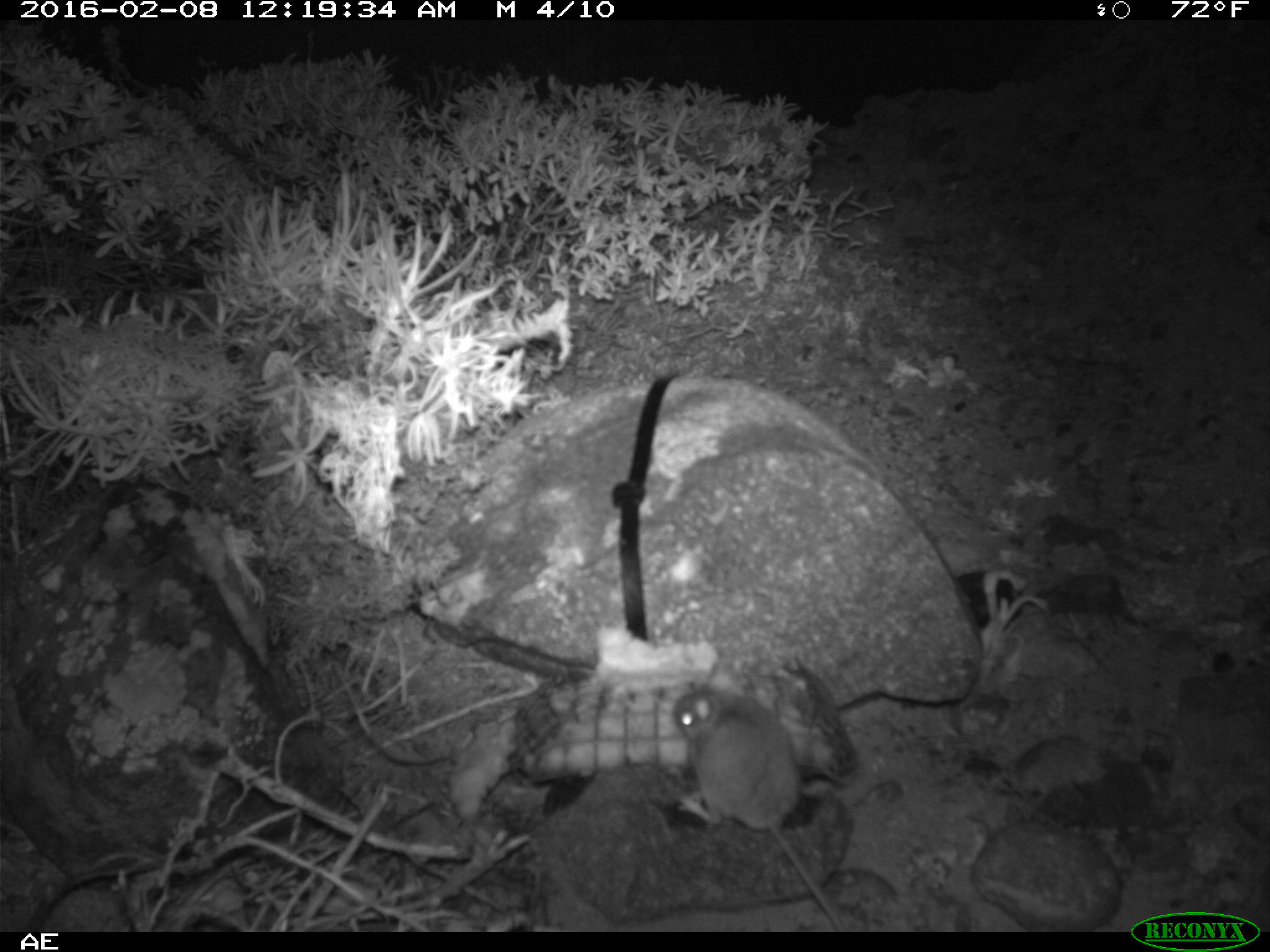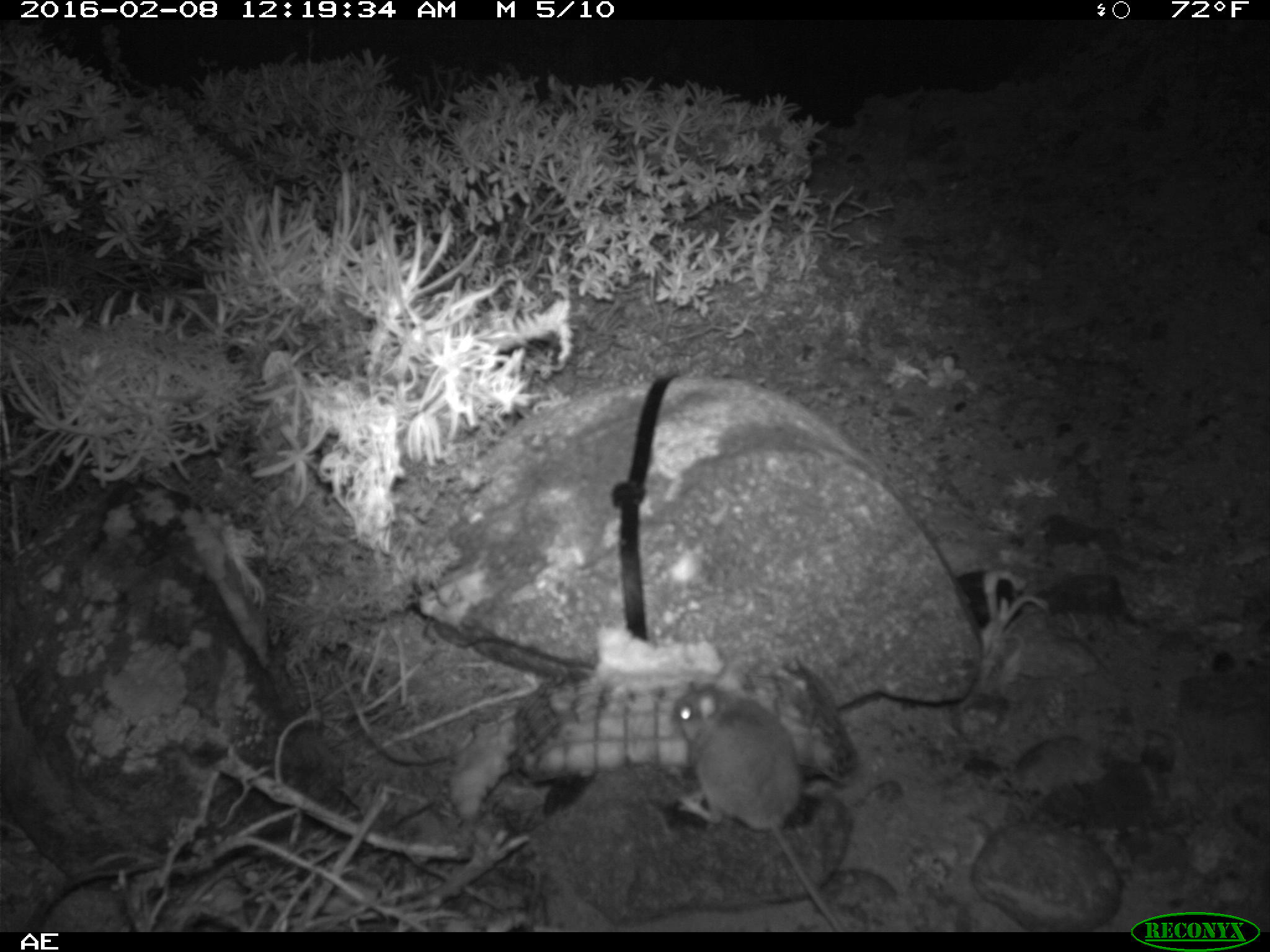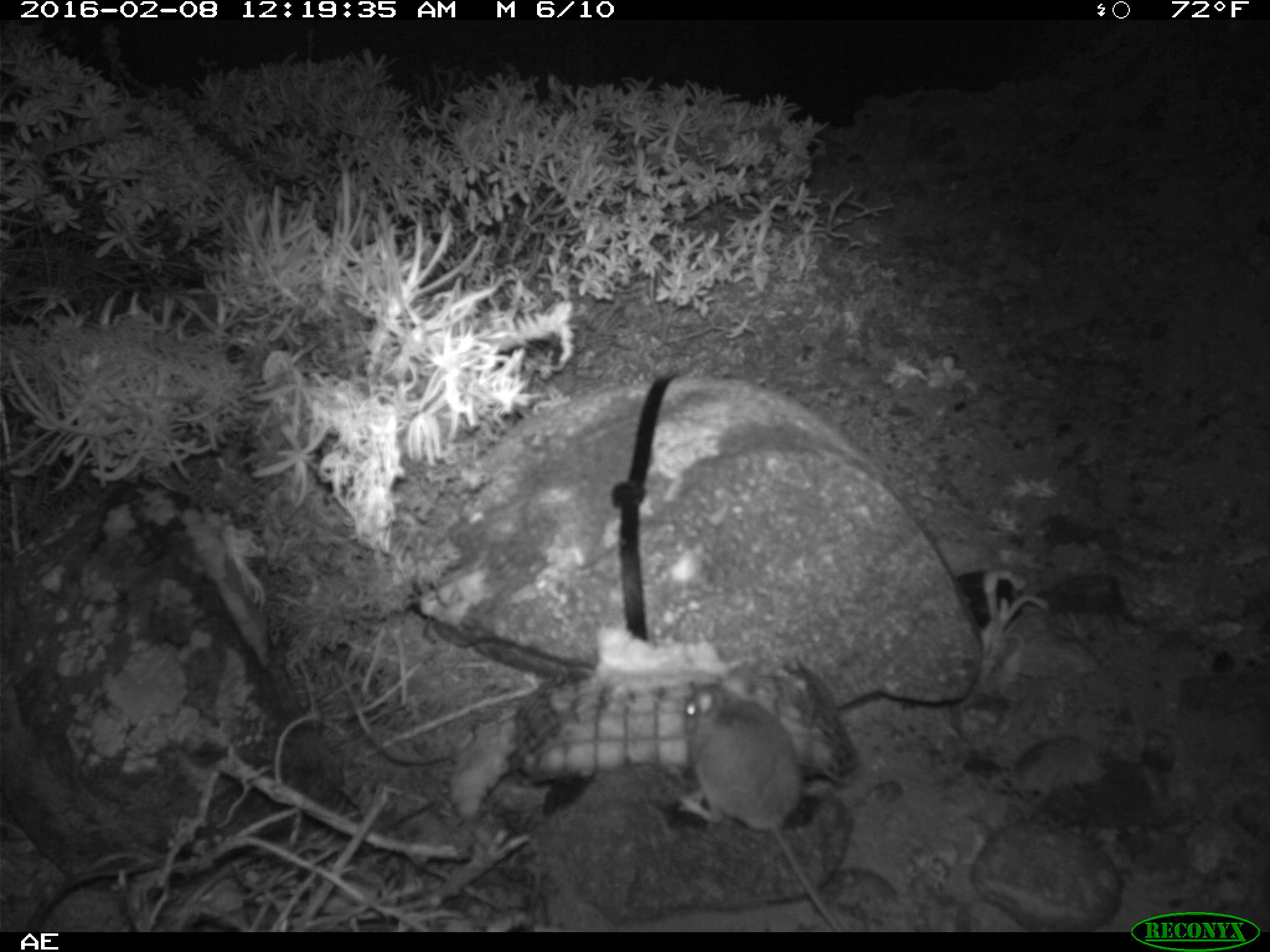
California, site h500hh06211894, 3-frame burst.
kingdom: Animalia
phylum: Chordata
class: Mammalia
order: Rodentia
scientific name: Rodentia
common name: rodent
Rodent (Rodentia).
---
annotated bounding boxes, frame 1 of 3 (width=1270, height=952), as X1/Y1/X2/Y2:
rodent: 673/663/846/932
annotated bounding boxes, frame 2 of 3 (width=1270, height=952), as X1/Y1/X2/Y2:
rodent: 671/661/842/932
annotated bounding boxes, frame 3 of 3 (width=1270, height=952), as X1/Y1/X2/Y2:
rodent: 677/677/840/933